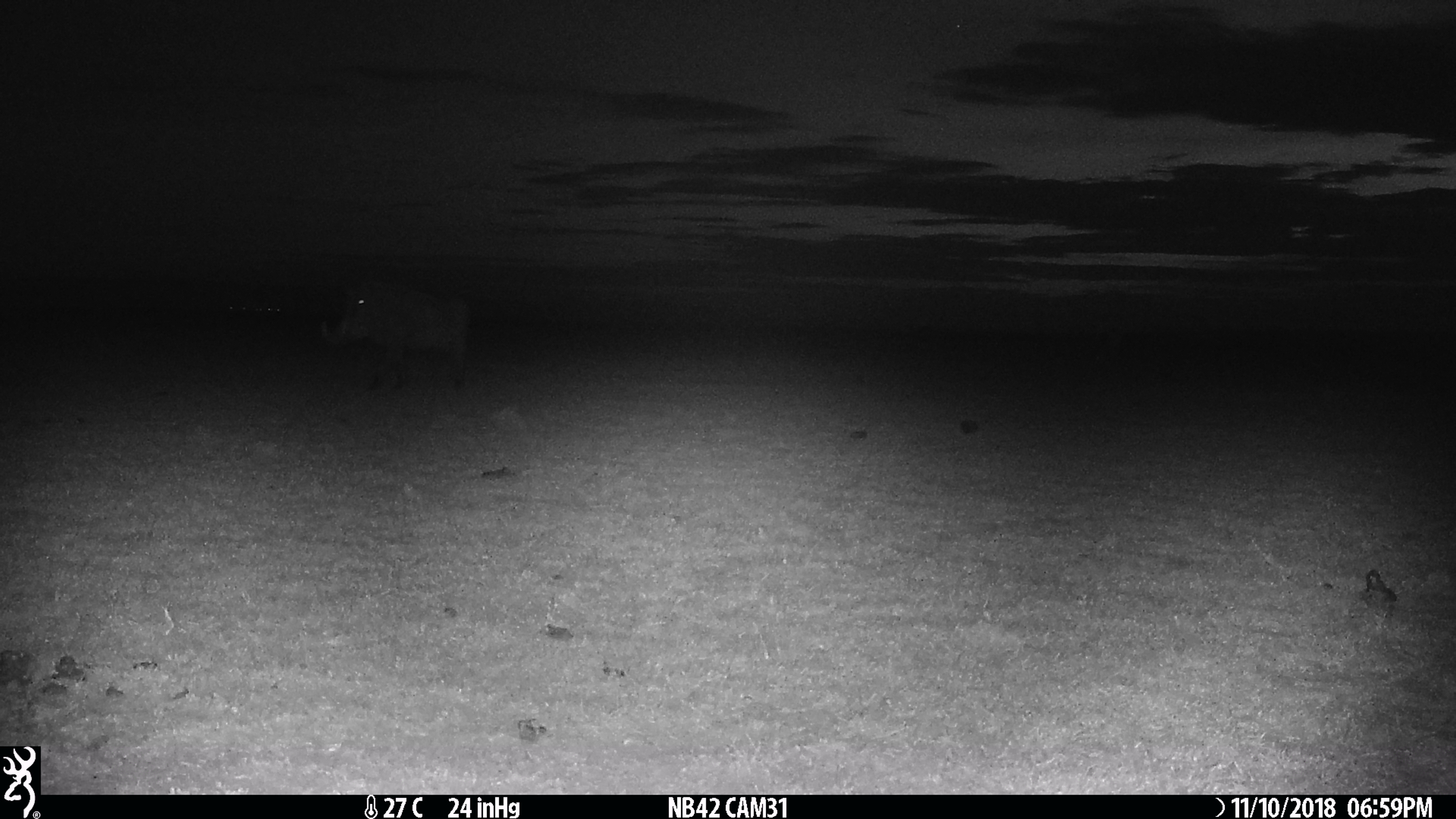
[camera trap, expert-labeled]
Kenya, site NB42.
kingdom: Animalia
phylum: Chordata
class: Mammalia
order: Artiodactyla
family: Suidae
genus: Phacochoerus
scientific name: Phacochoerus africanus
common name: common warthog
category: warthog